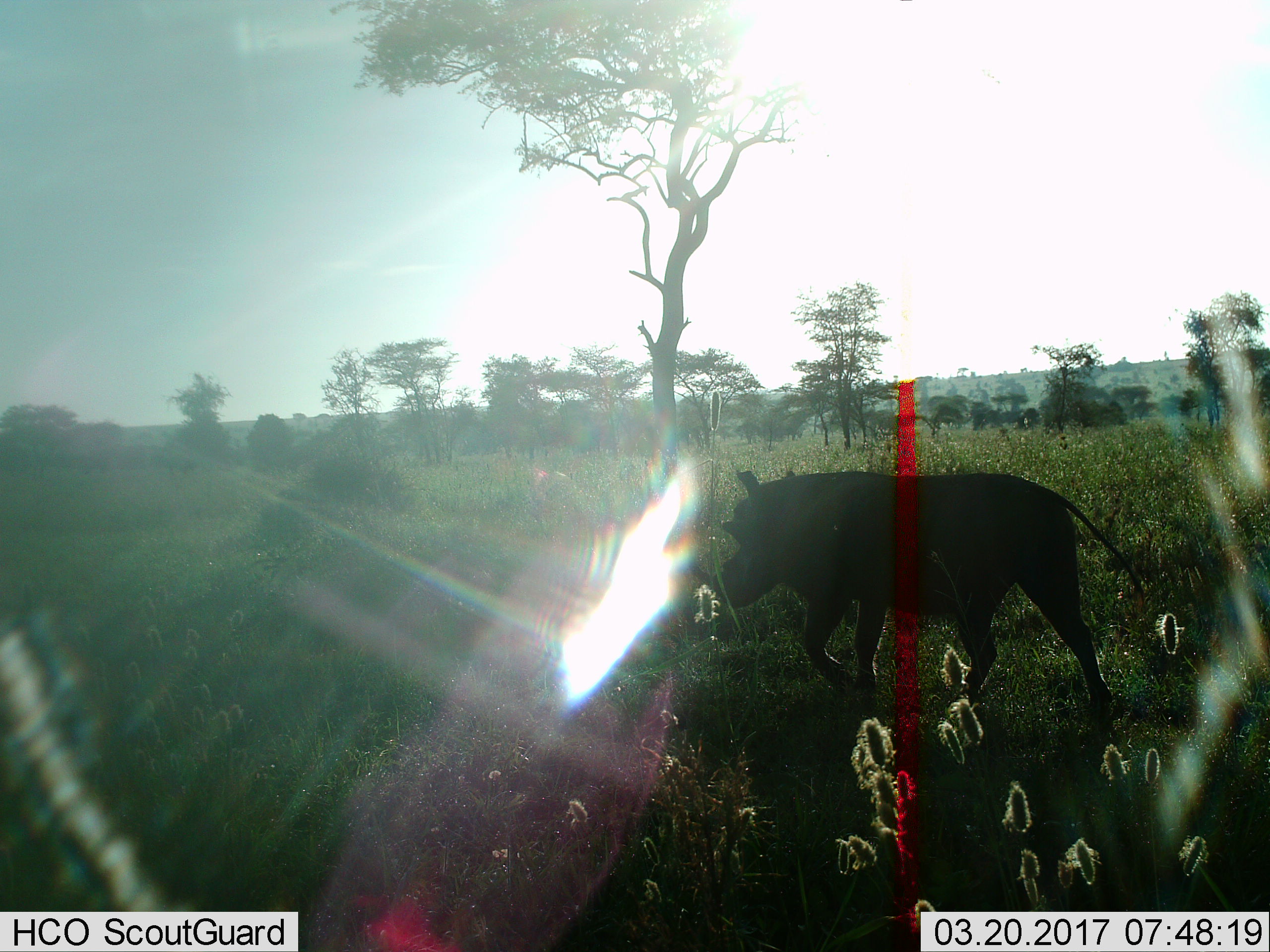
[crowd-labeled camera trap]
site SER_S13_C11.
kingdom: Animalia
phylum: Chordata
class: Mammalia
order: Artiodactyla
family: Suidae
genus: Phacochoerus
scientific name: Phacochoerus africanus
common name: warthog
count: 1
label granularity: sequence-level